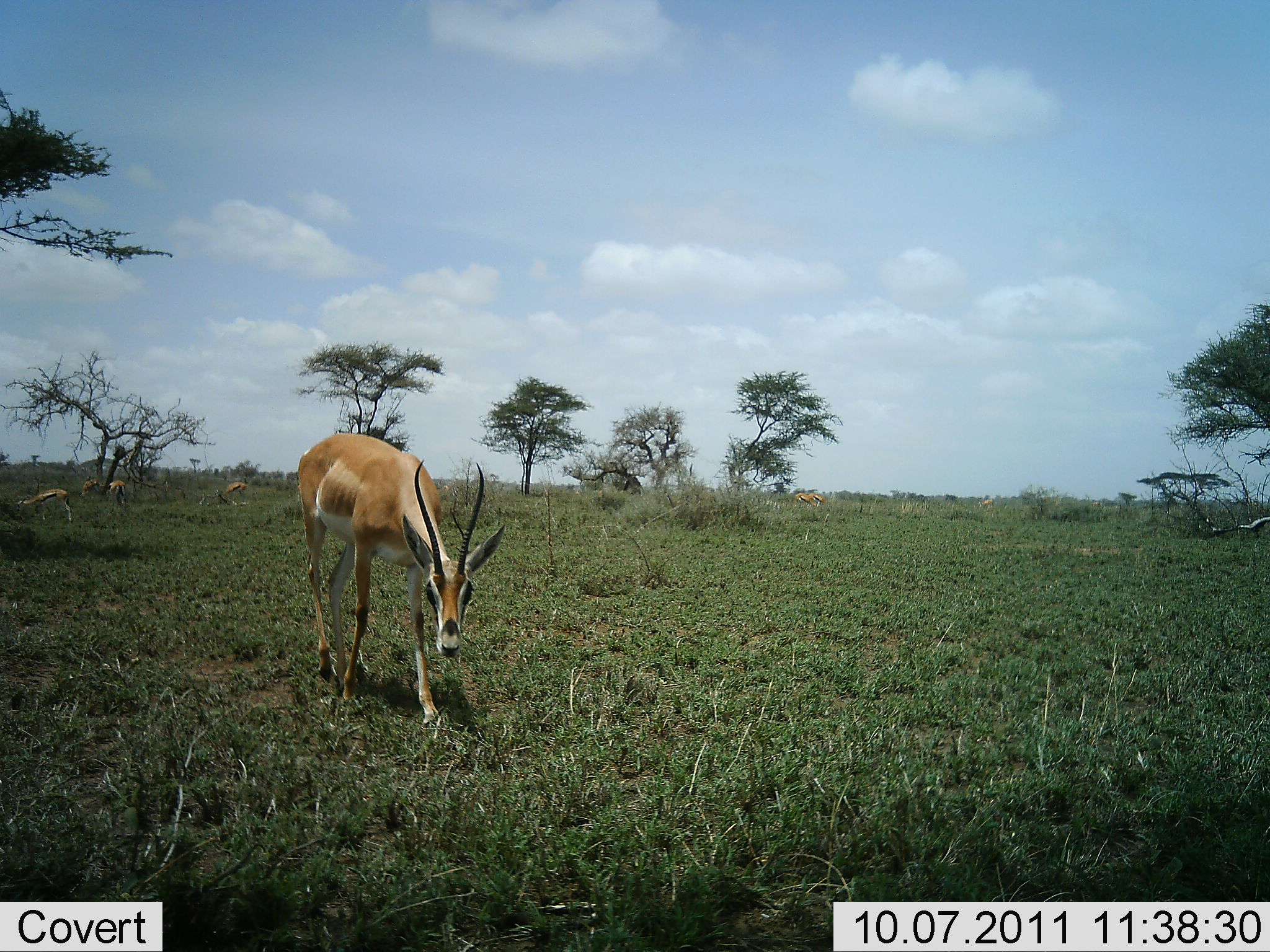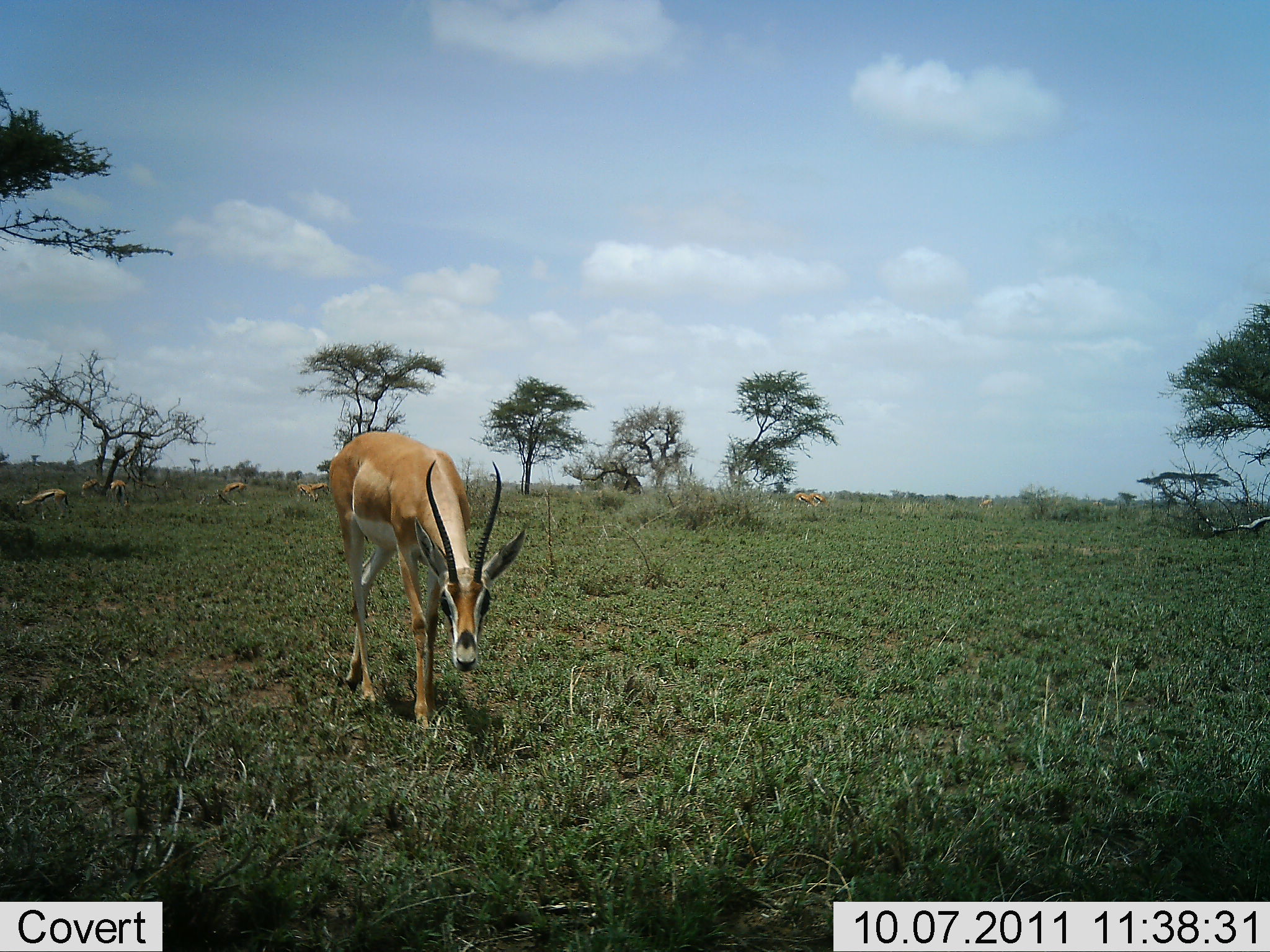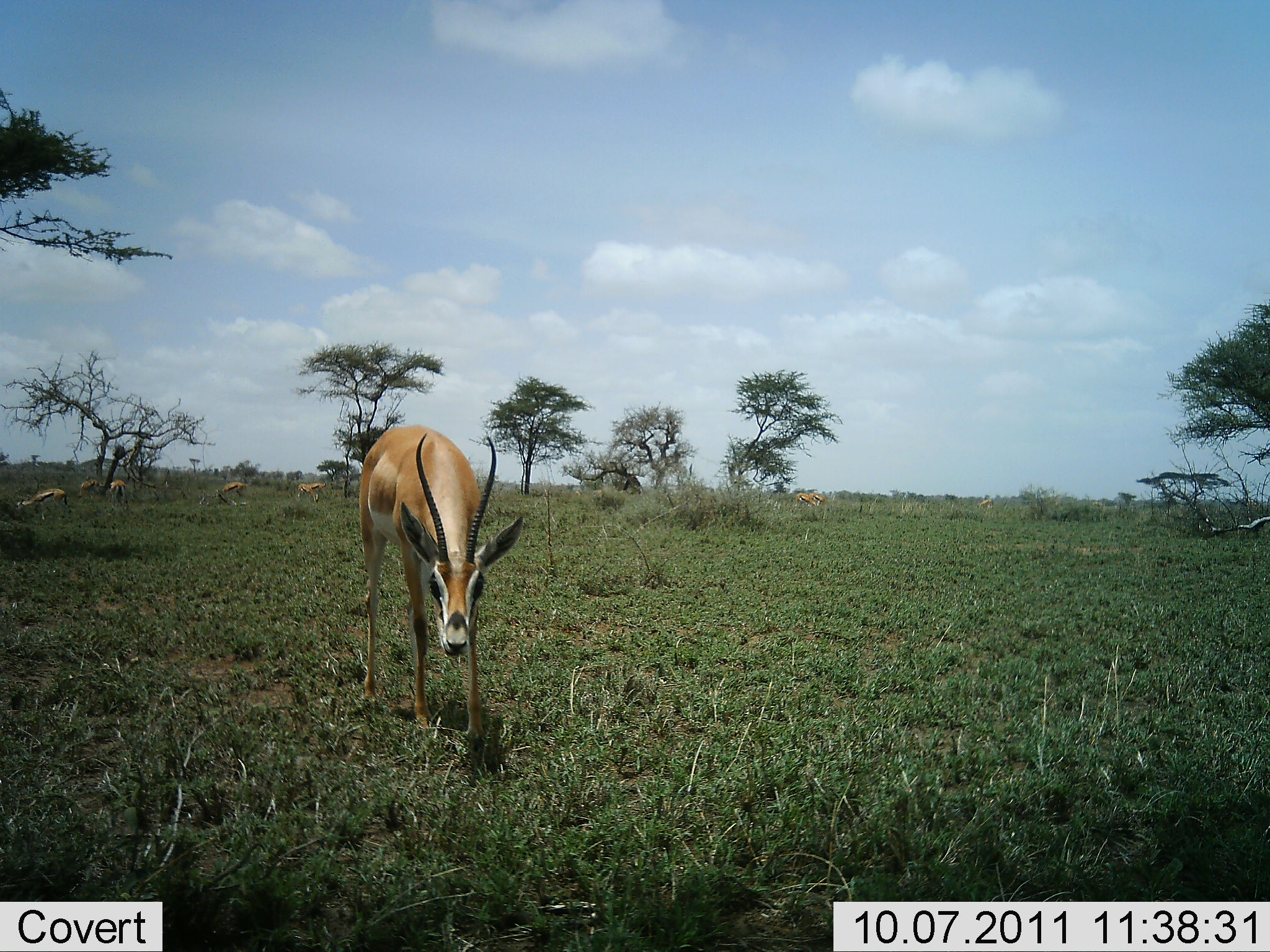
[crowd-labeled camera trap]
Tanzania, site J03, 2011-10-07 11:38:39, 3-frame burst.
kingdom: Animalia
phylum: Chordata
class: Mammalia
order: Artiodactyla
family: Bovidae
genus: Nanger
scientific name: Nanger granti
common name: grant's gazelle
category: gazellegrants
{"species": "gazellegrants (grant's gazelle) (Nanger granti)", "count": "1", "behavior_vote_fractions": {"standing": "33%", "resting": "0%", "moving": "58%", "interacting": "0%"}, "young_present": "0%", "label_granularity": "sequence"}